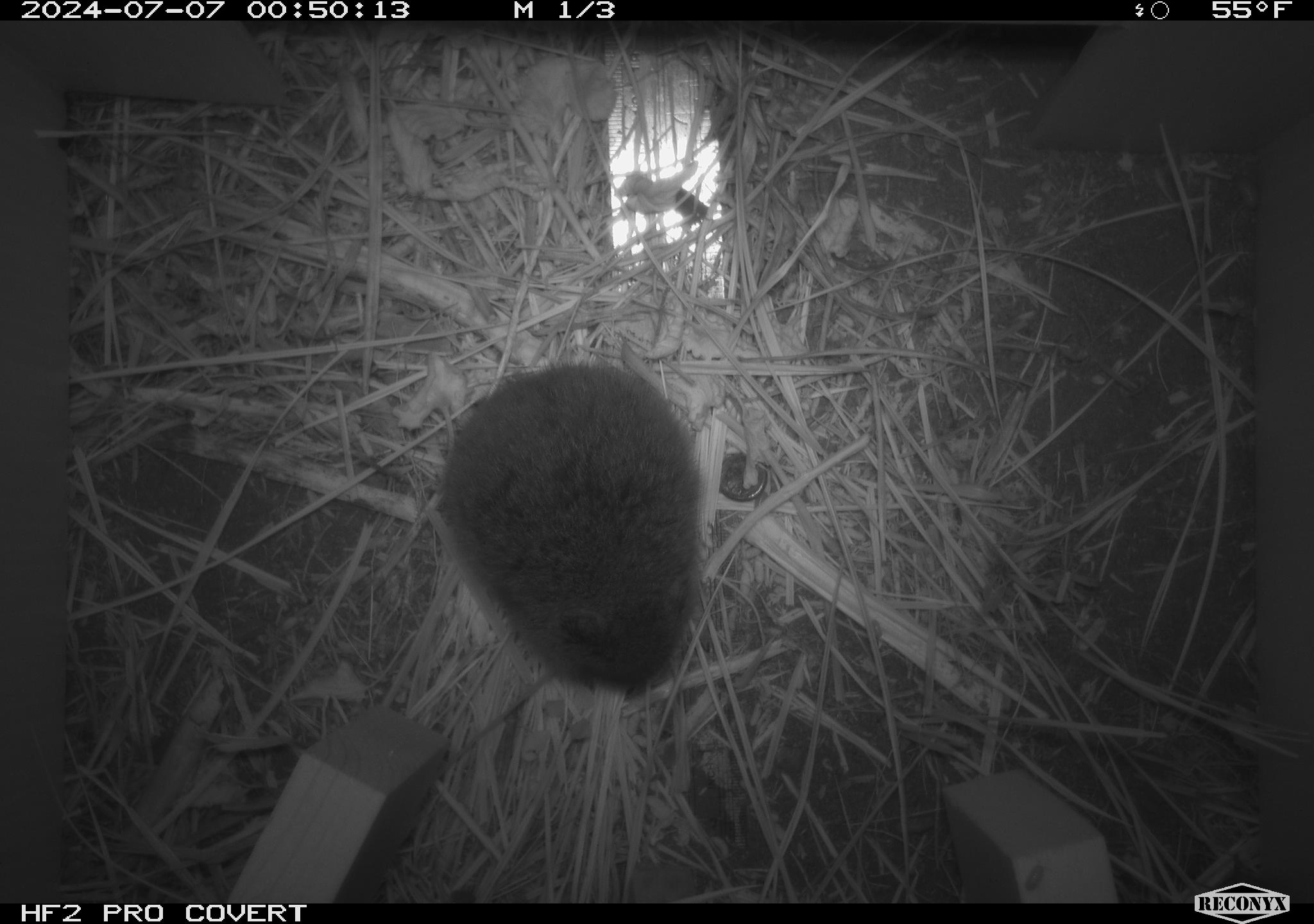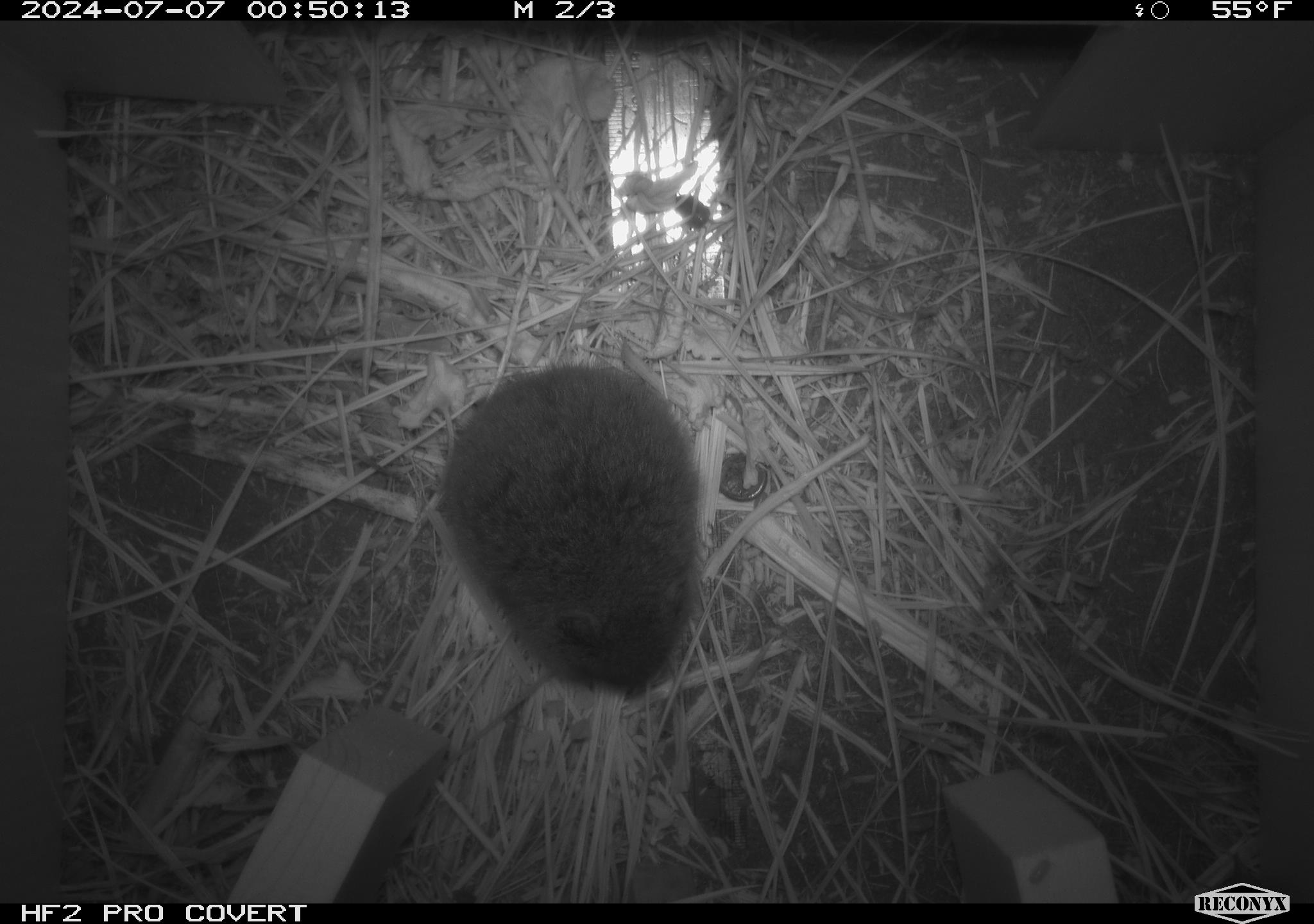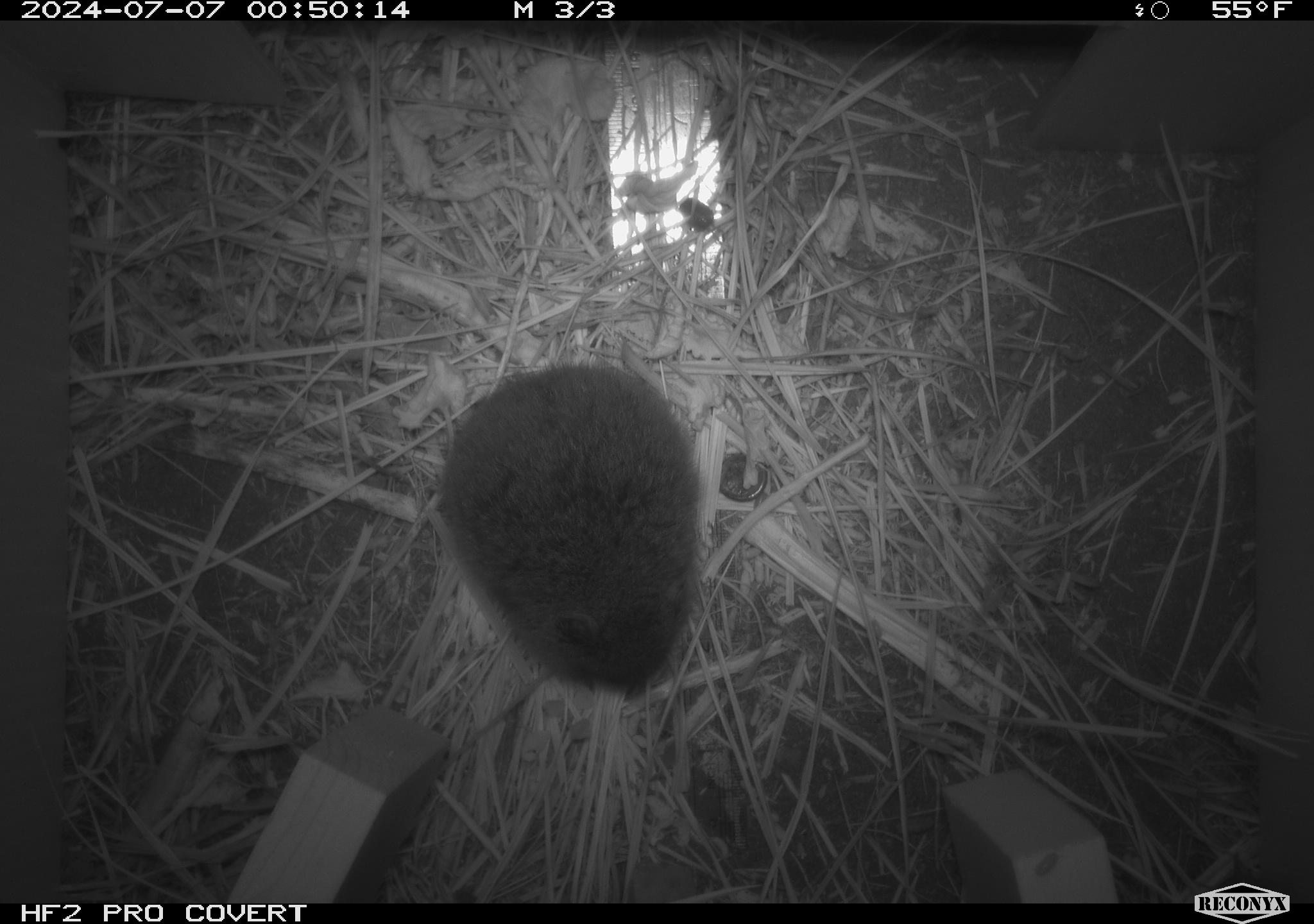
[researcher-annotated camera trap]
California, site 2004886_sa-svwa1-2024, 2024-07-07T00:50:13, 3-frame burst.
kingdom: Animalia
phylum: Chordata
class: Mammalia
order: Rodentia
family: Cricetidae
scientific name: Arvicolinae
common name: voles, lemmings, and muskrats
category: arvicolinae subfamily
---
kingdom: Animalia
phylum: Arthropoda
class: Malacostraca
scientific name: Malacostraca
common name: amphipods, crabs, isopods, krill, lobsters and shrimps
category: malacostracan